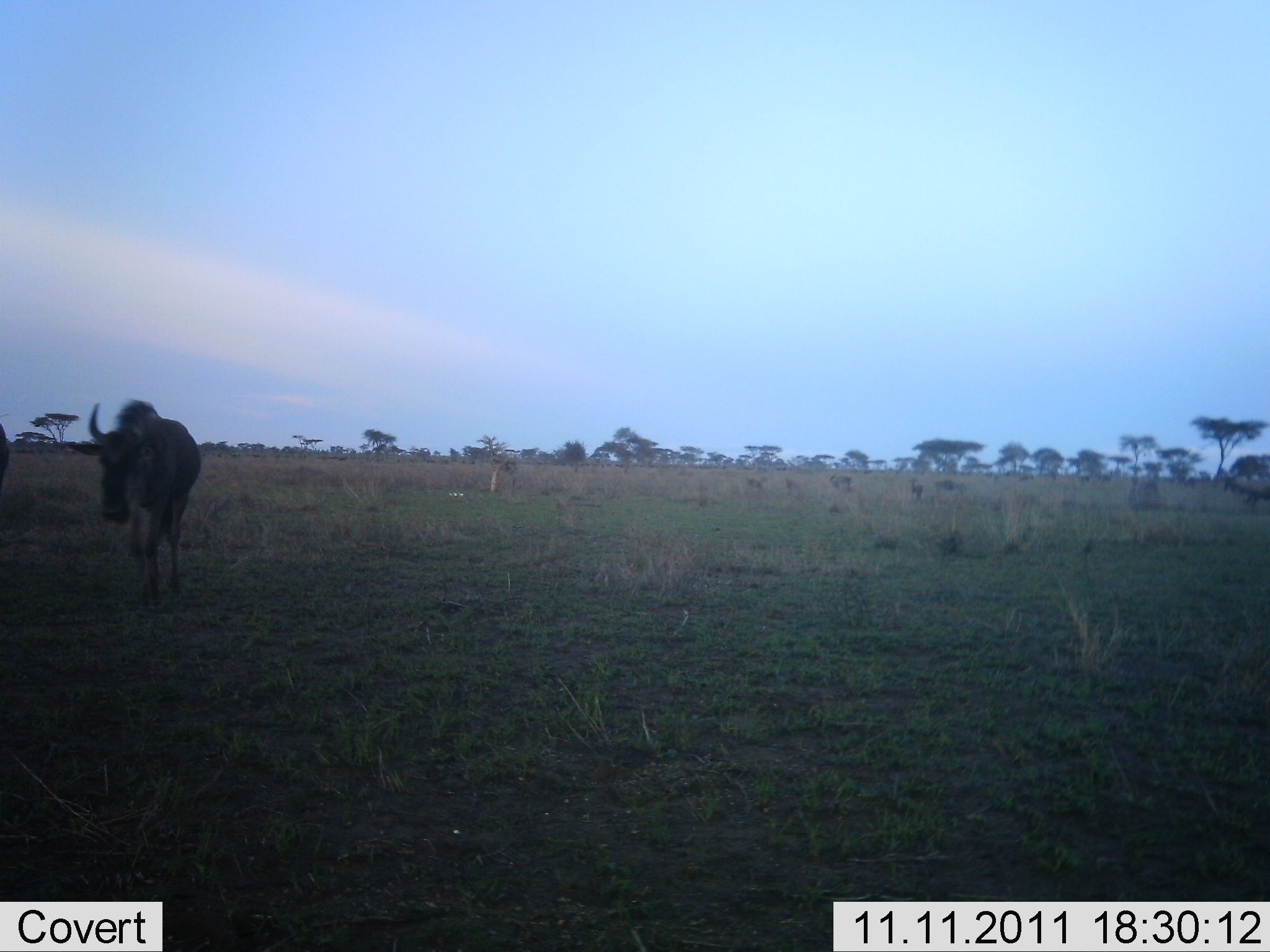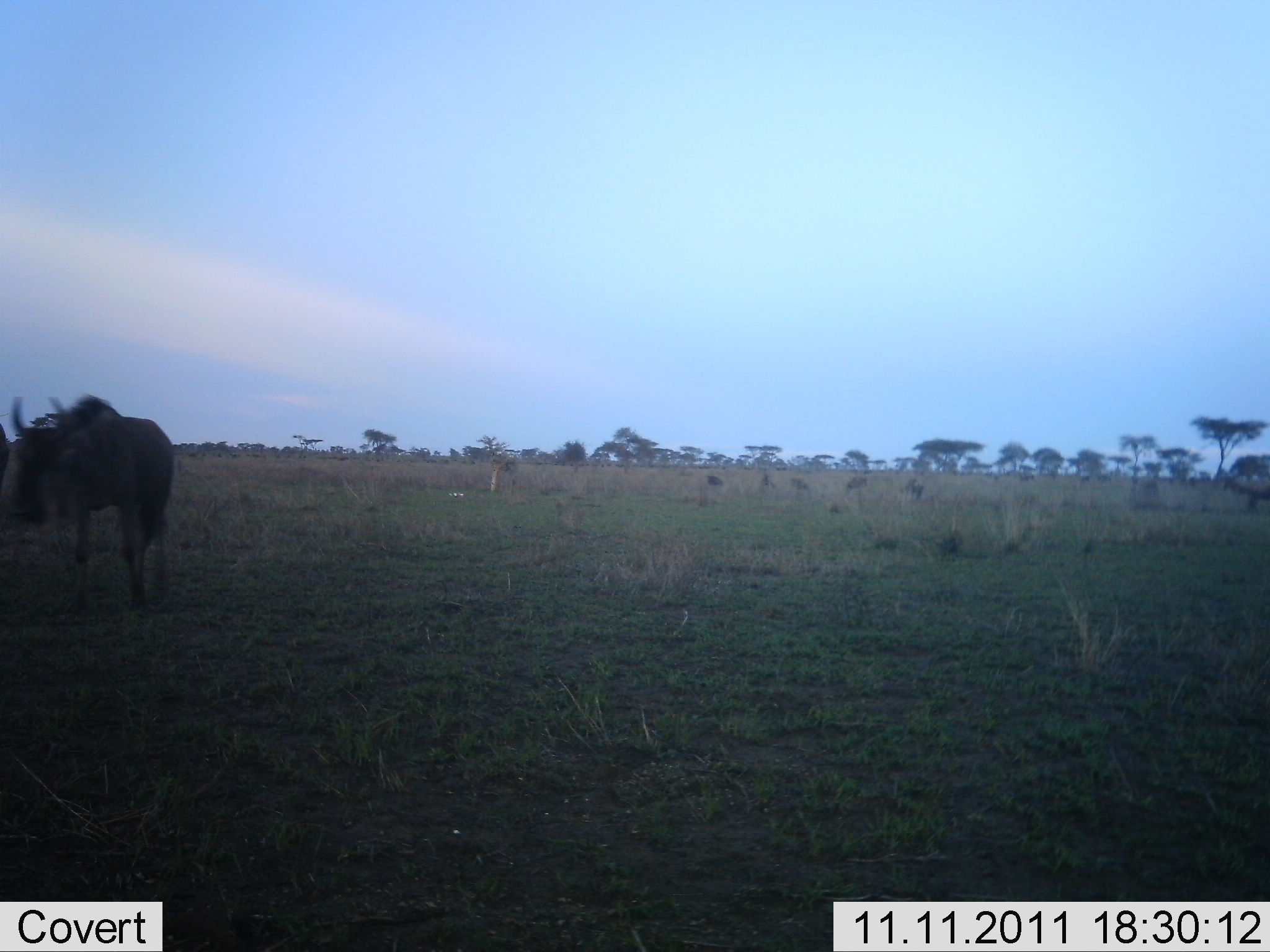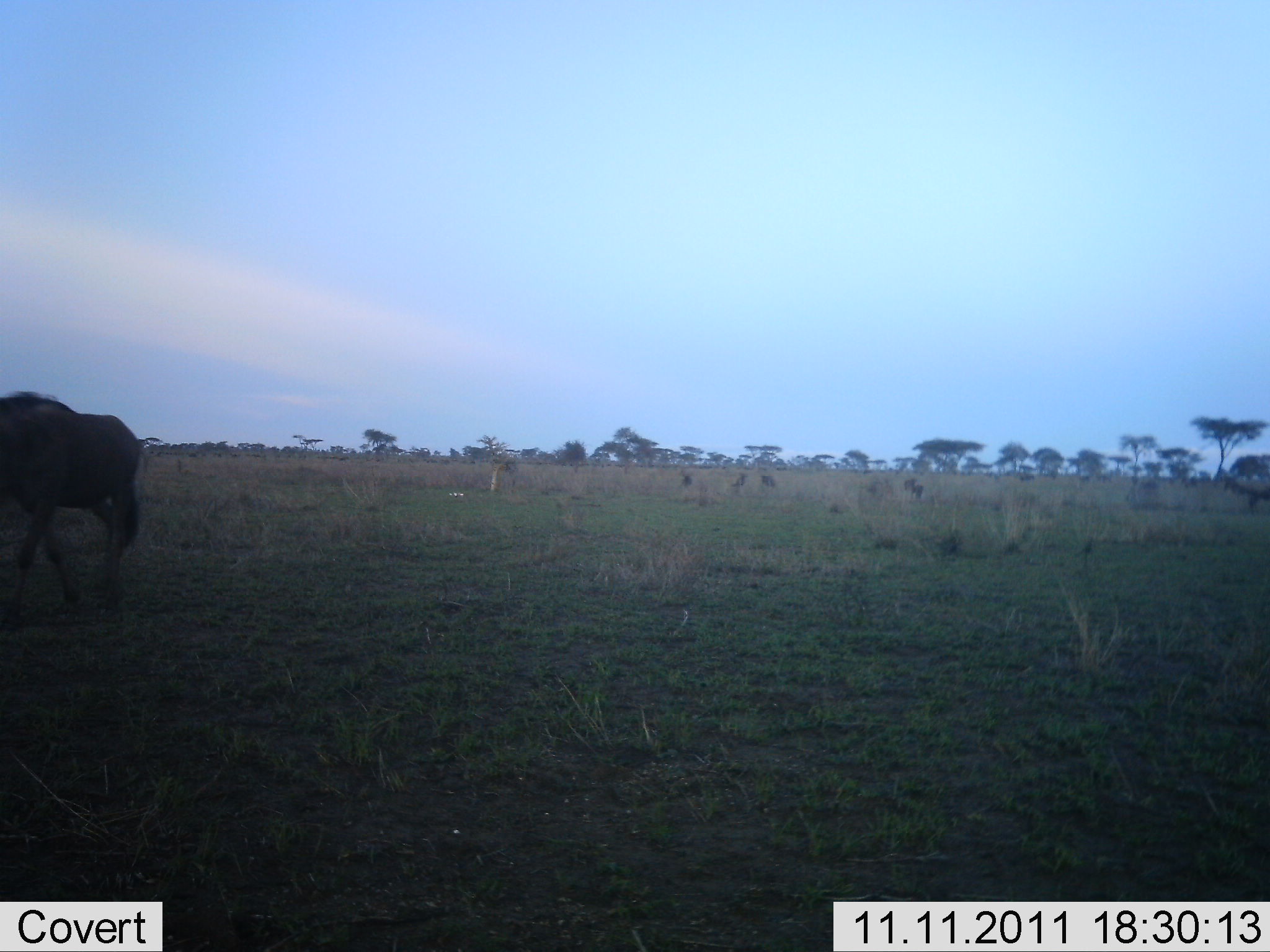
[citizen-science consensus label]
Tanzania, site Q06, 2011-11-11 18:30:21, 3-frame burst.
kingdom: Animalia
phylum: Chordata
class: Mammalia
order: Artiodactyla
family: Bovidae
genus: Connochaetes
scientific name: Connochaetes taurinus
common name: blue wildebeest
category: wildebeest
Wildebeest (blue wildebeest) (Connochaetes taurinus), count 3. Behavior (volunteer vote fractions): standing 25%, resting 0%, moving 100%, interacting 0%. Young present (vote fraction): 0%. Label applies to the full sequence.